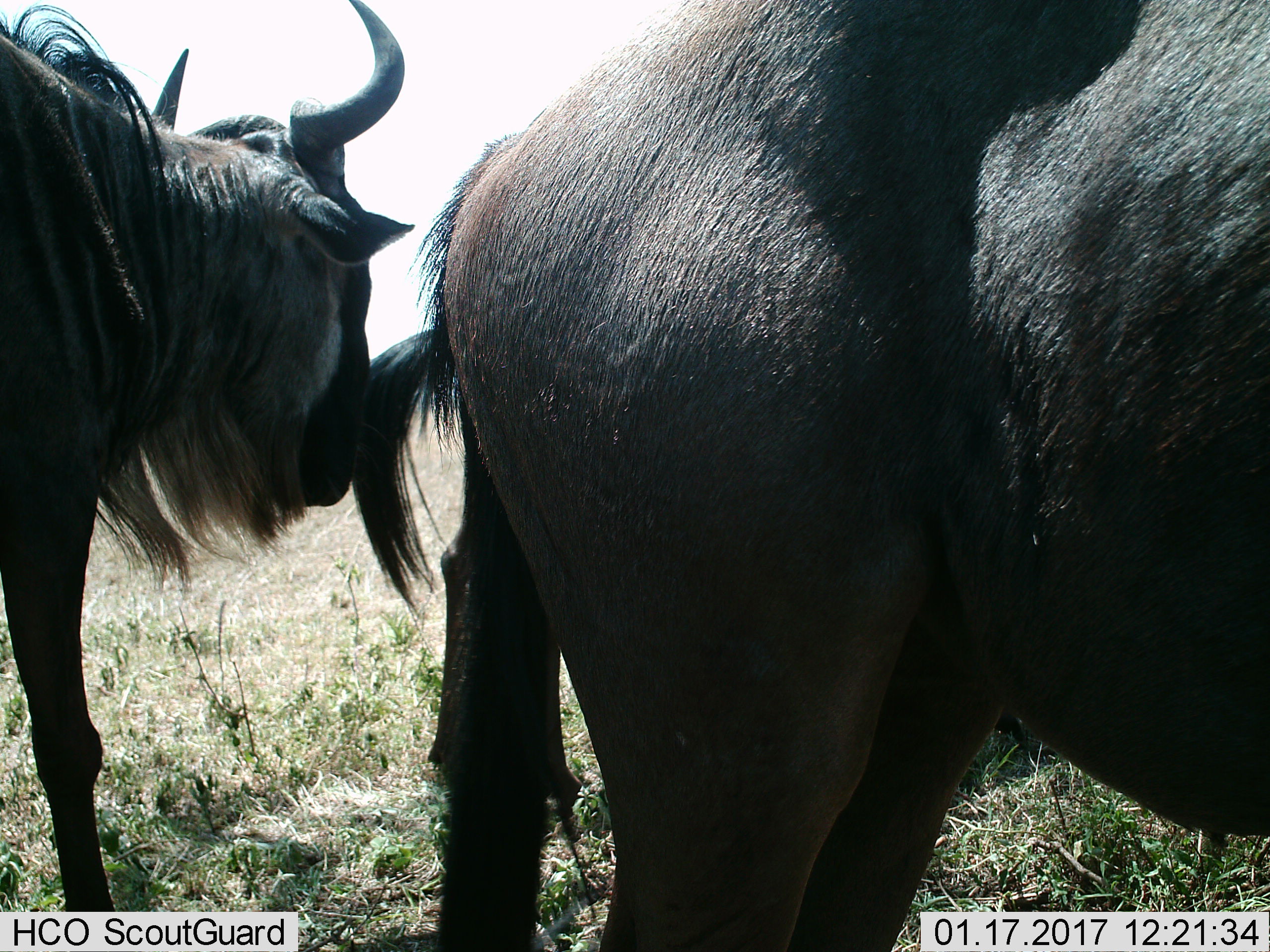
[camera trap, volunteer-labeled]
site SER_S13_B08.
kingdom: Animalia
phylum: Chordata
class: Mammalia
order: Artiodactyla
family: Bovidae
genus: Connochaetes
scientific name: Connochaetes taurinus taurinus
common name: blue wildebeest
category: wildebeestblue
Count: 2.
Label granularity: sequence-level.